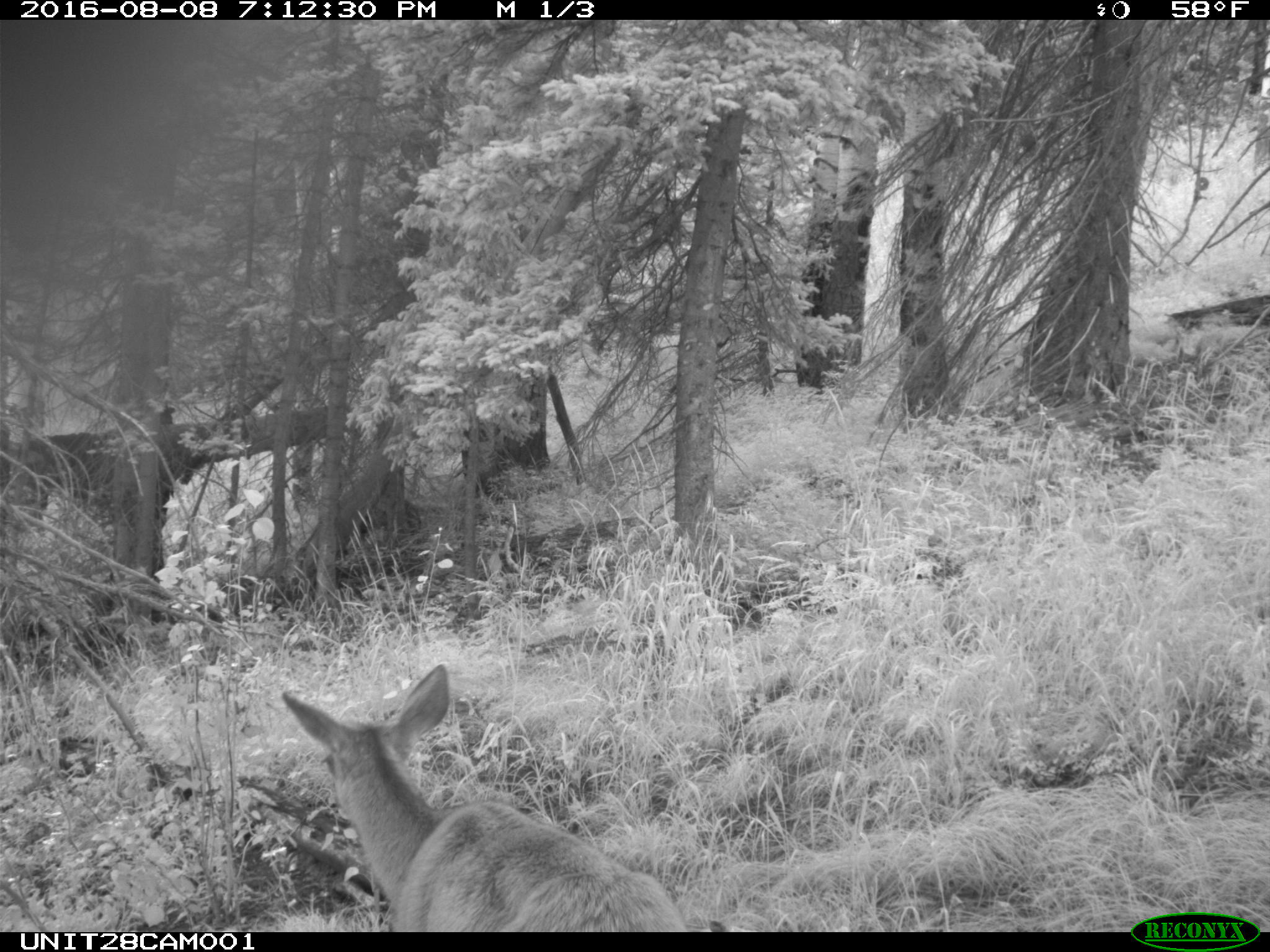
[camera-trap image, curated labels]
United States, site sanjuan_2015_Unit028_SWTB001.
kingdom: Animalia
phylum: Chordata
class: Mammalia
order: Artiodactyla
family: Cervidae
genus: Odocoileus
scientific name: Odocoileus hemionus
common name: mule deer